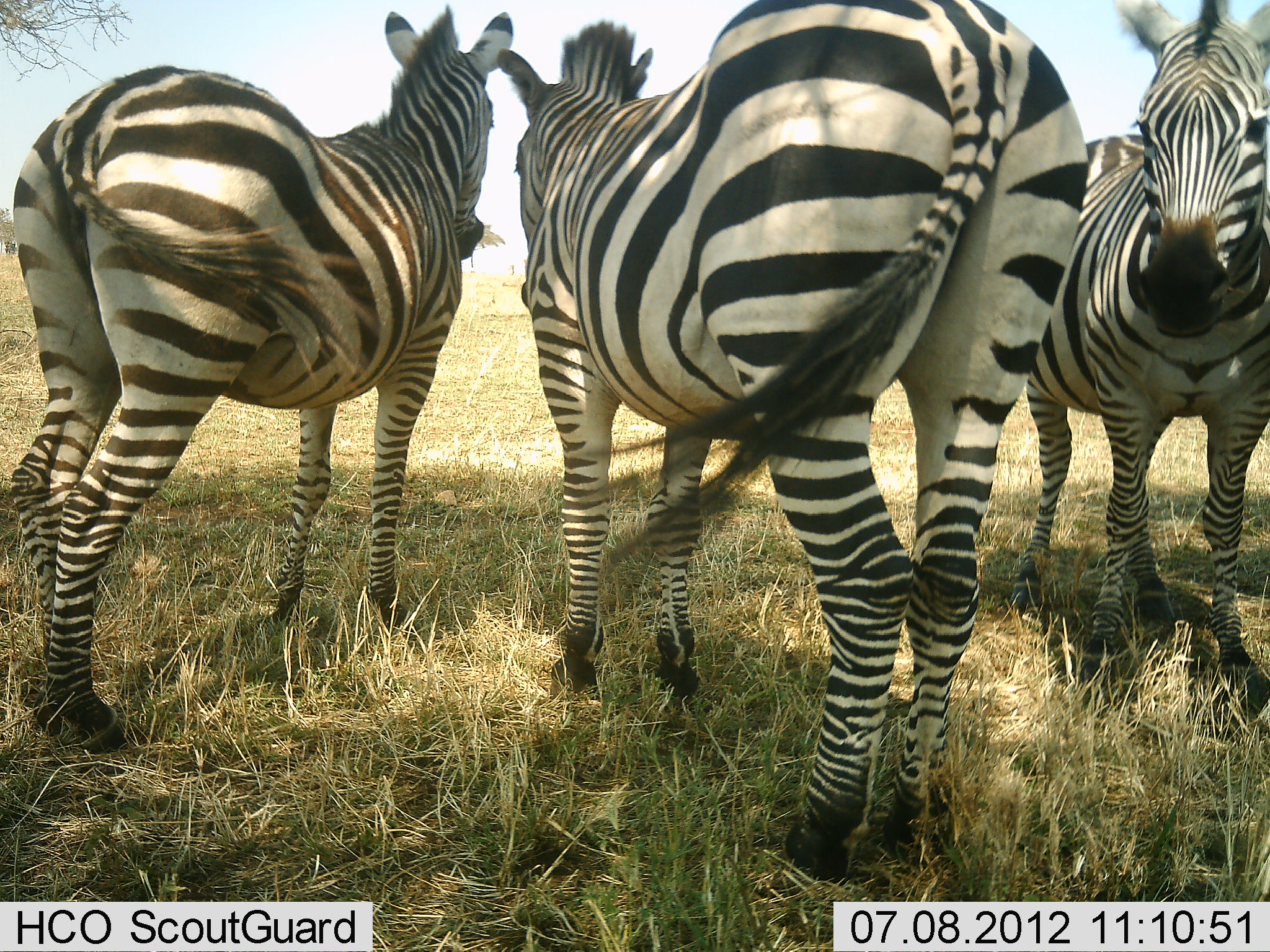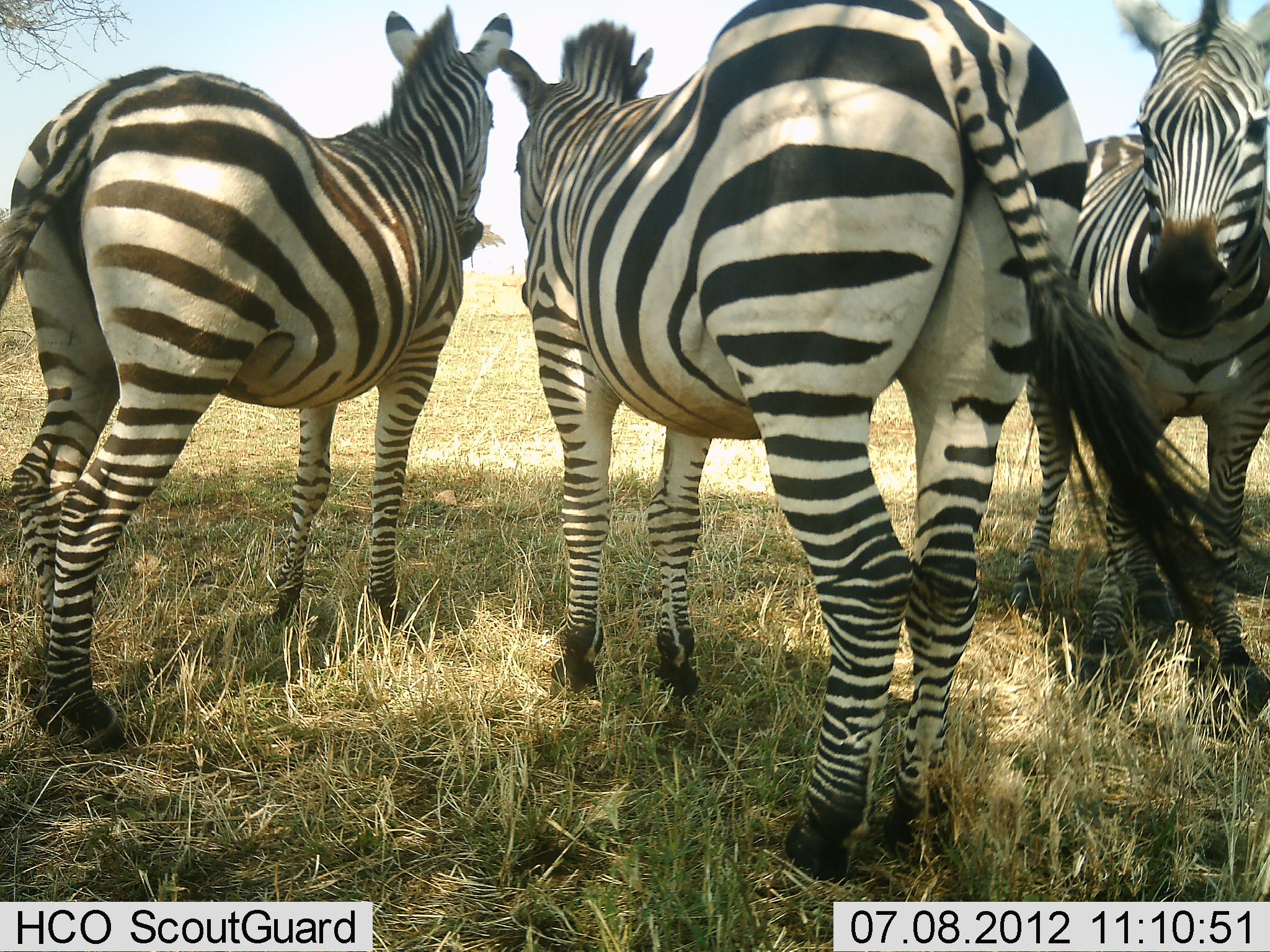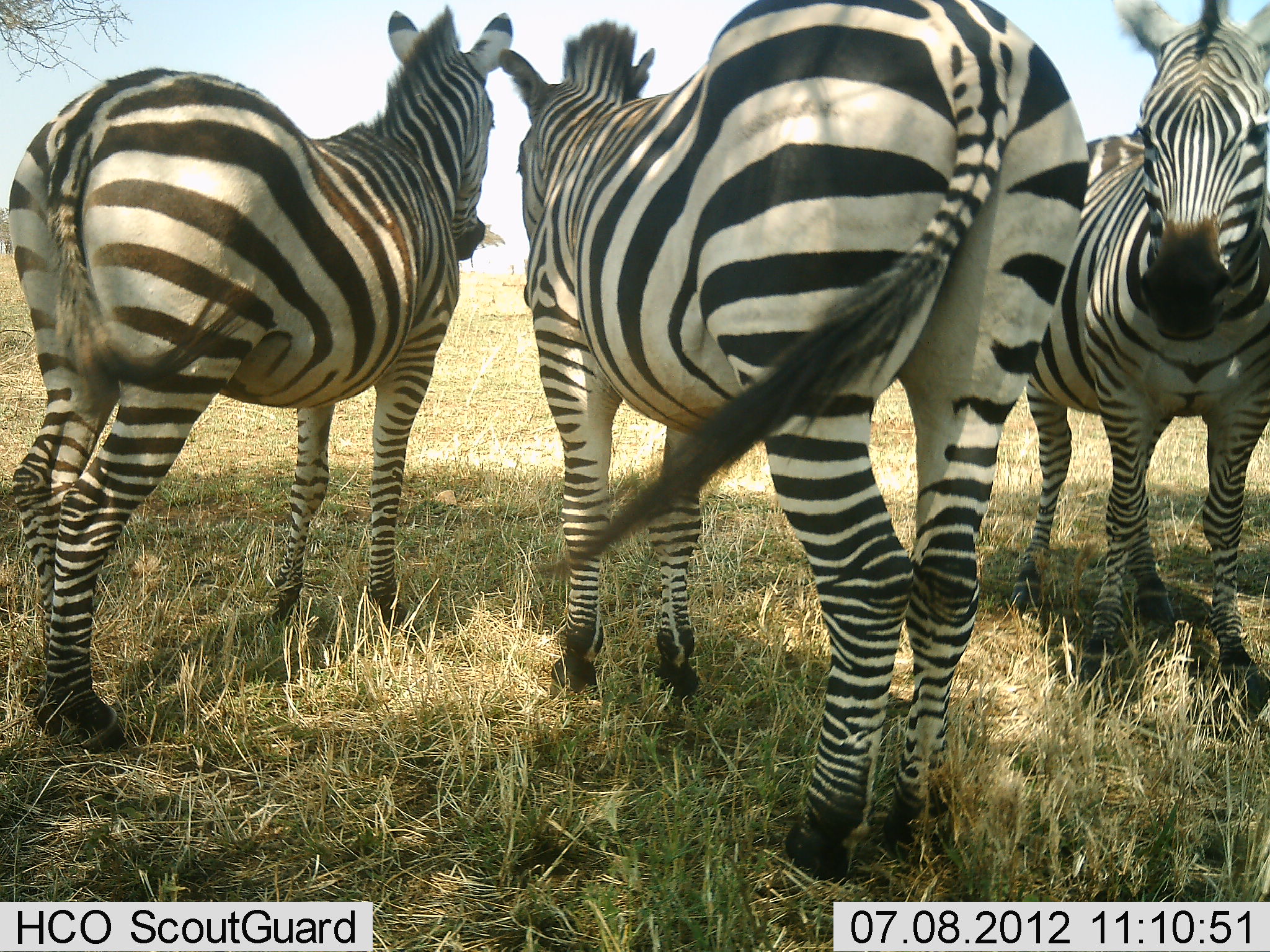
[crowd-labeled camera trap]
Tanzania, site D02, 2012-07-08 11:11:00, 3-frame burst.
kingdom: Animalia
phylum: Chordata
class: Mammalia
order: Perissodactyla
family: Equidae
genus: Equus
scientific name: Equus quagga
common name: plains zebra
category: zebra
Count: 3.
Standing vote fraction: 100%.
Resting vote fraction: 0%.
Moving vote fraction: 0%.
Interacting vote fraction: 10%.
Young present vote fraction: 0%.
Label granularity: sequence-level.